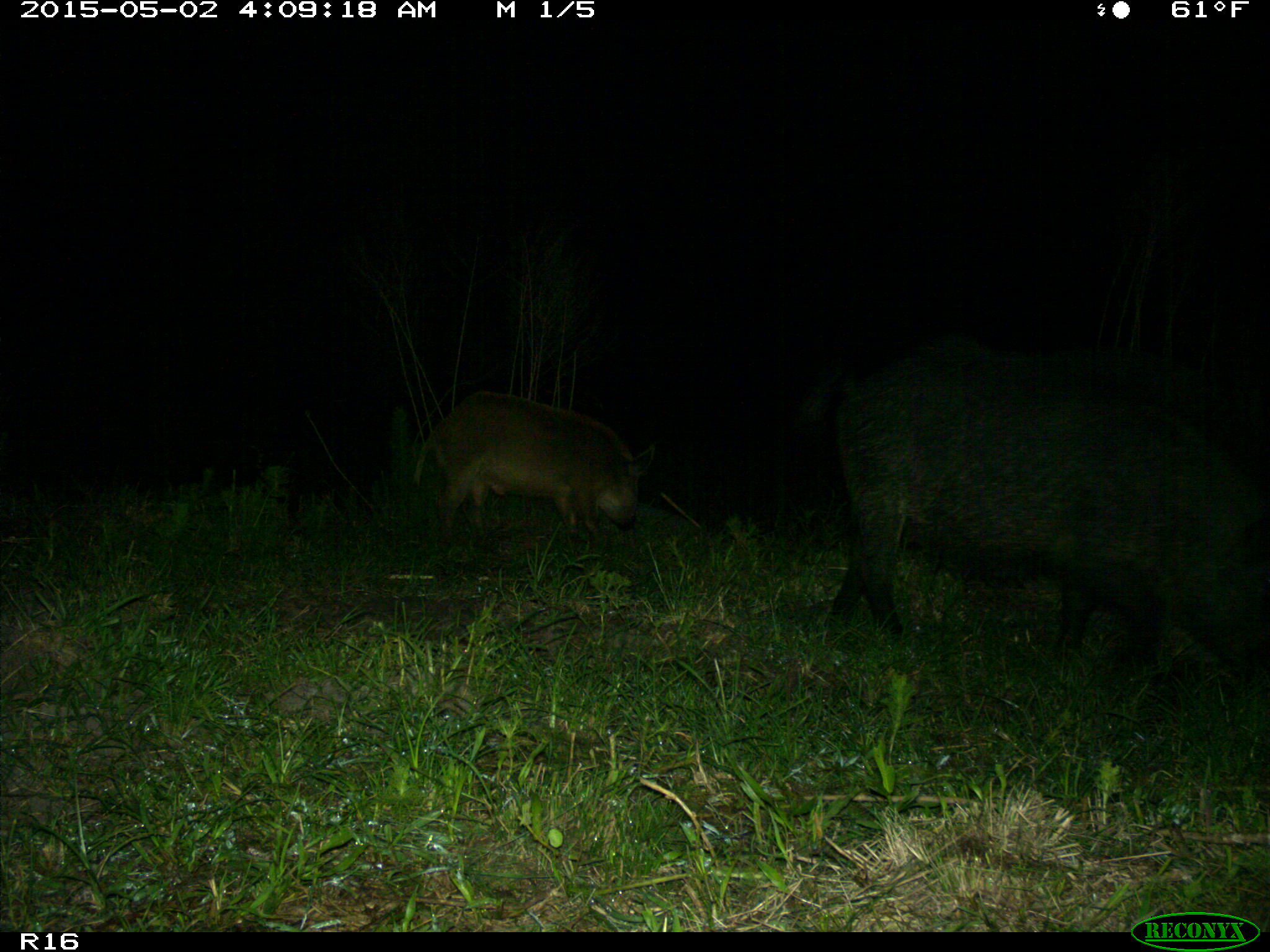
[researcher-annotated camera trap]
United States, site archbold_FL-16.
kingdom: Animalia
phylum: Chordata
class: Mammalia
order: Artiodactyla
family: Suidae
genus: Sus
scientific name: Sus scrofa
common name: wild boar